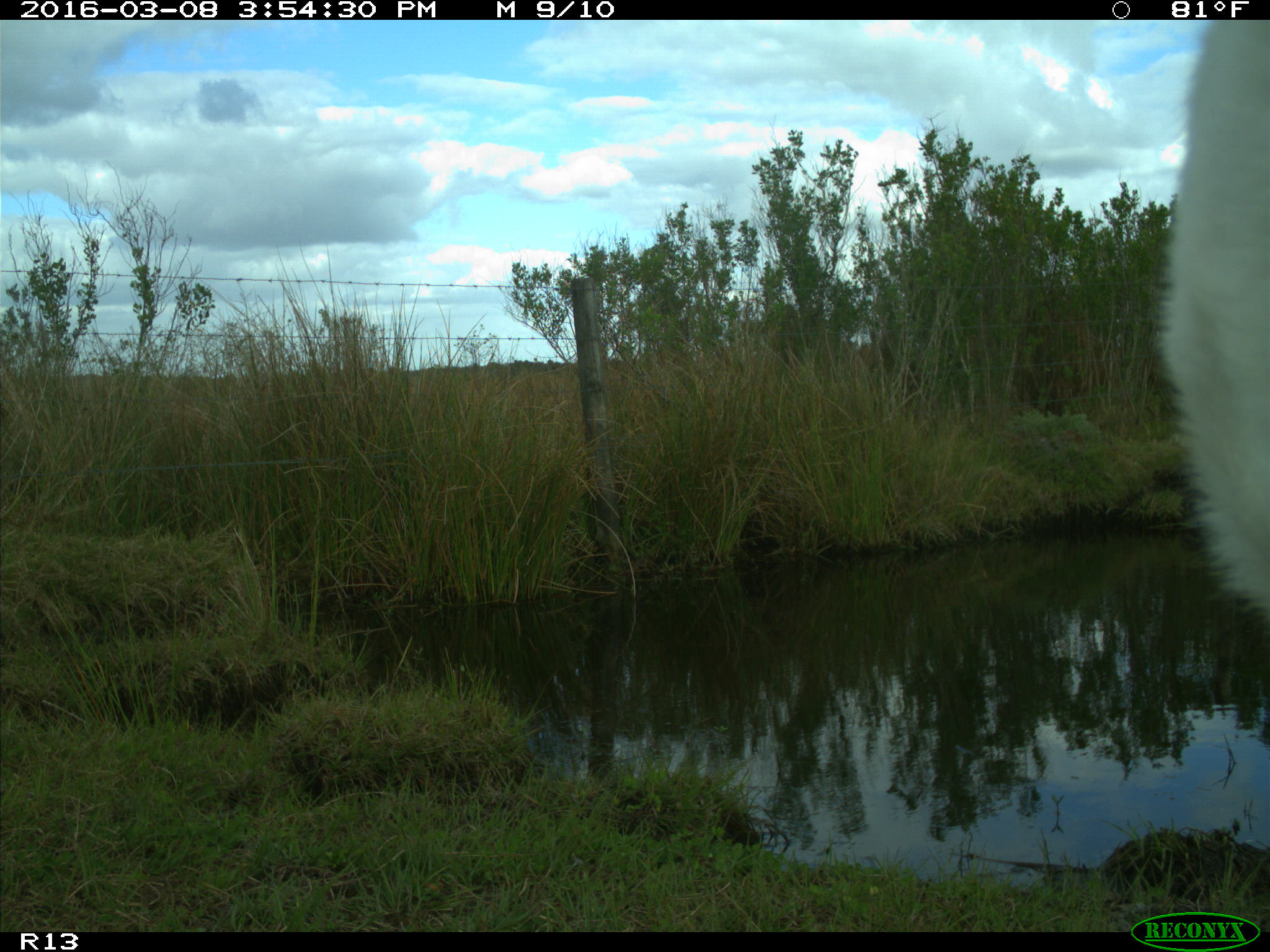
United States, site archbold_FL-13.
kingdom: Animalia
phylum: Chordata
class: Mammalia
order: Artiodactyla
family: Bovidae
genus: Bos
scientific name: Bos taurus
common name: domestic cow